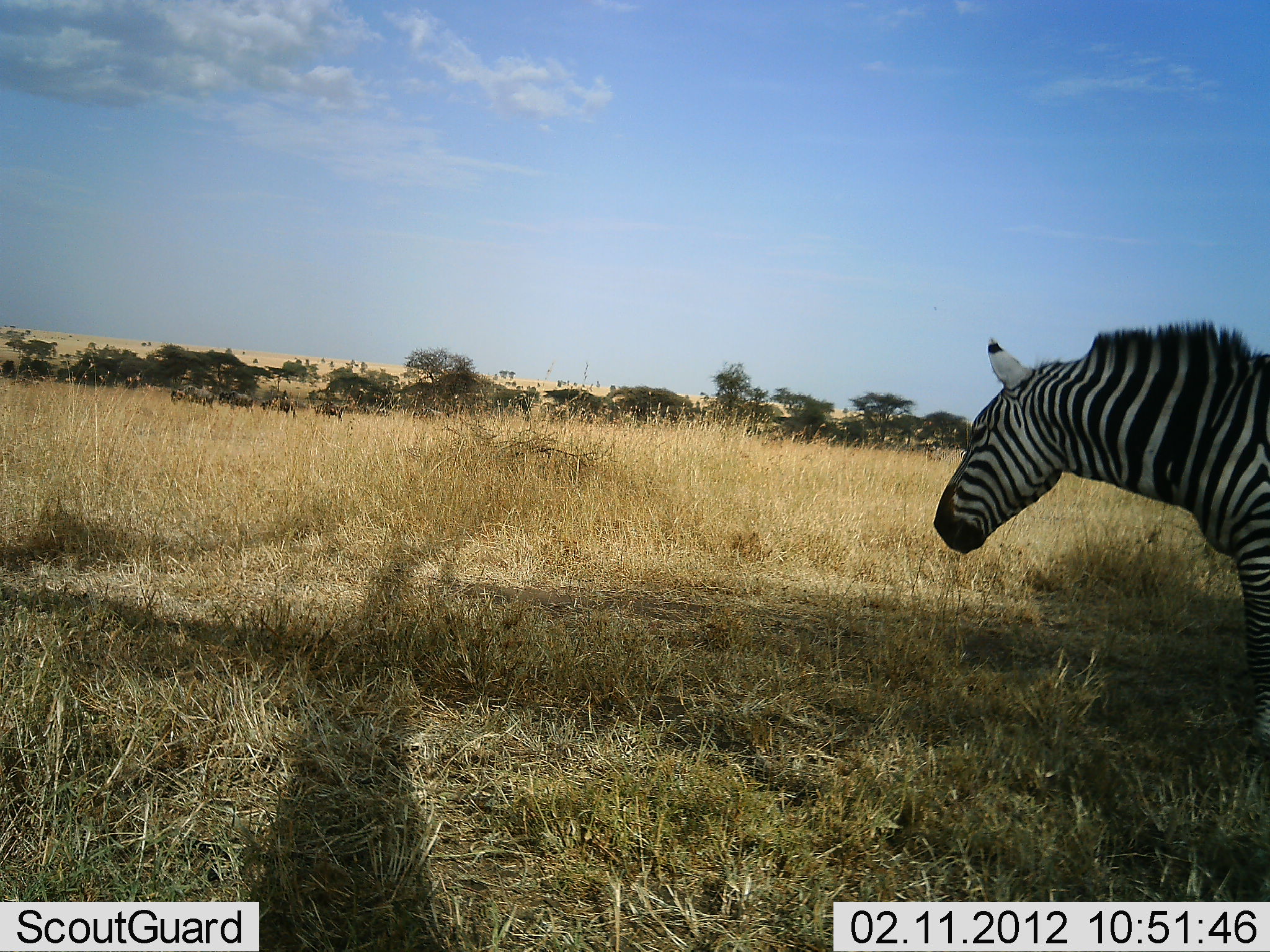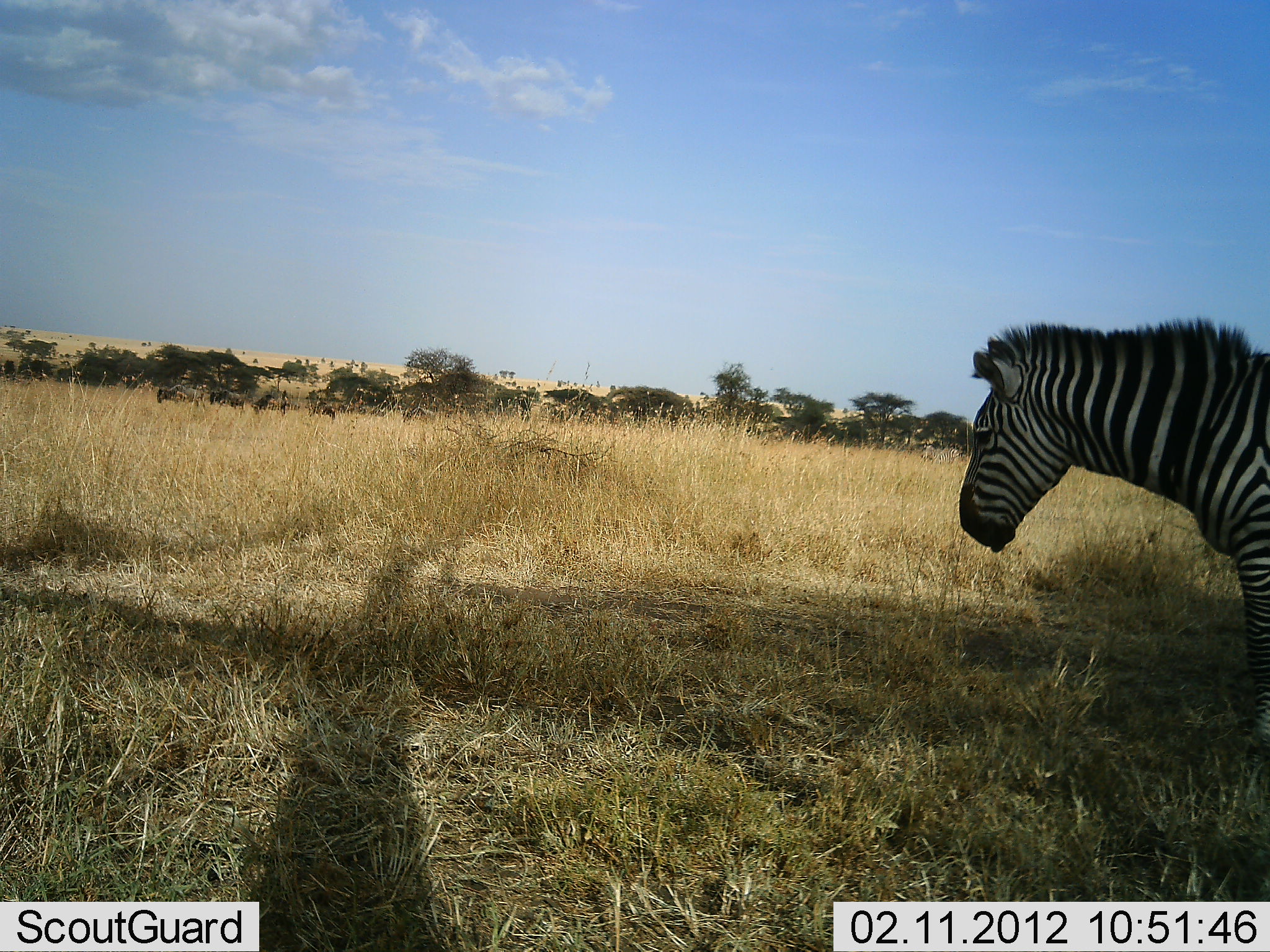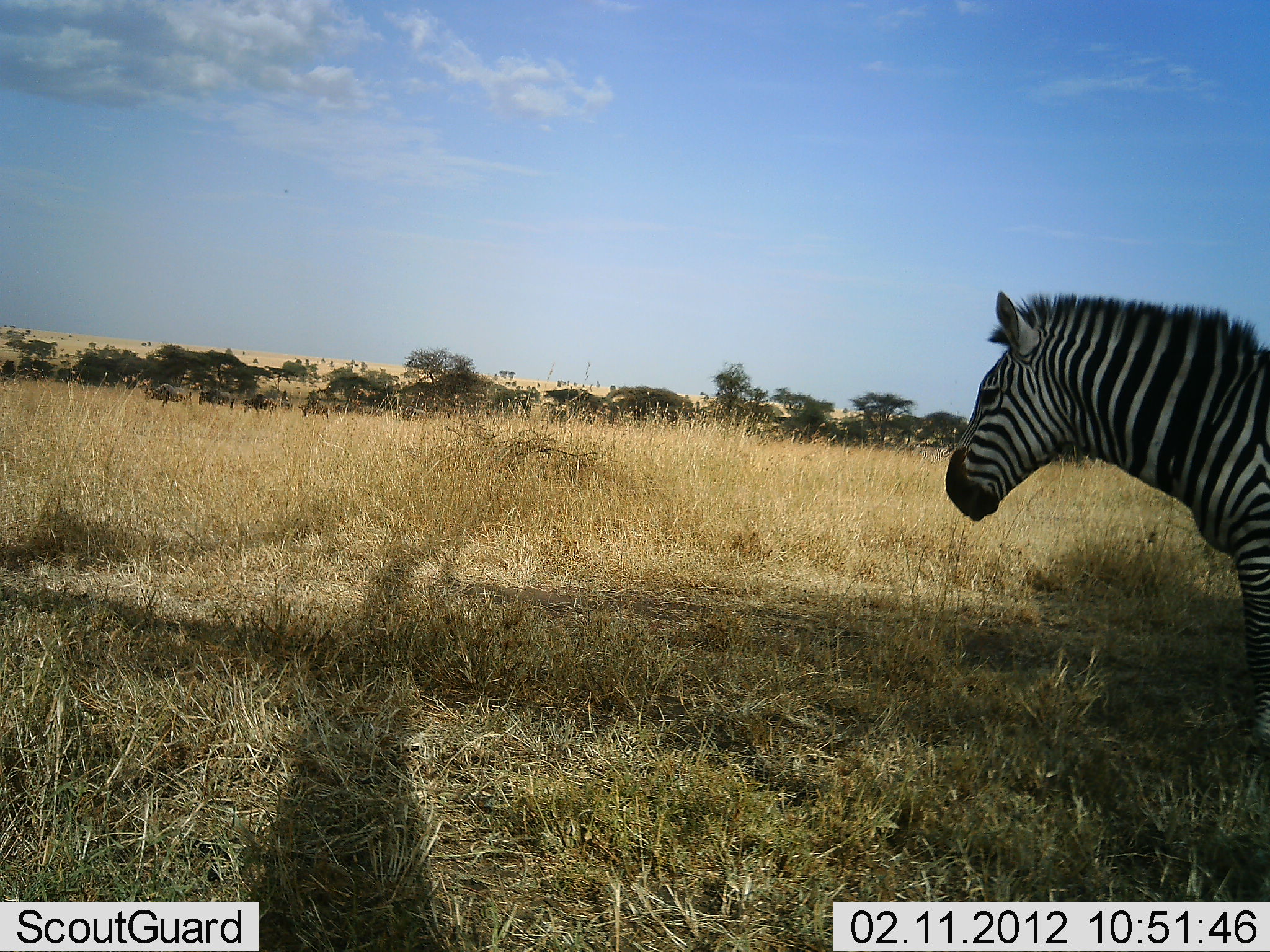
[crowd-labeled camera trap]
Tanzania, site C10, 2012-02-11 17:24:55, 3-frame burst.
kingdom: Animalia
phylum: Chordata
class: Mammalia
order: Artiodactyla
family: Bovidae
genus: Connochaetes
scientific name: Connochaetes taurinus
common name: blue wildebeest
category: wildebeest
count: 7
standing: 0%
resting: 0%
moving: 100%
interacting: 0%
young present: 0%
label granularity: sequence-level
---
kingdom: Animalia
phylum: Chordata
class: Mammalia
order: Perissodactyla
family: Equidae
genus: Equus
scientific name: Equus quagga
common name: plains zebra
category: zebra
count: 1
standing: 86%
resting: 0%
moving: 14%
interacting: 0%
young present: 3%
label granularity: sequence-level